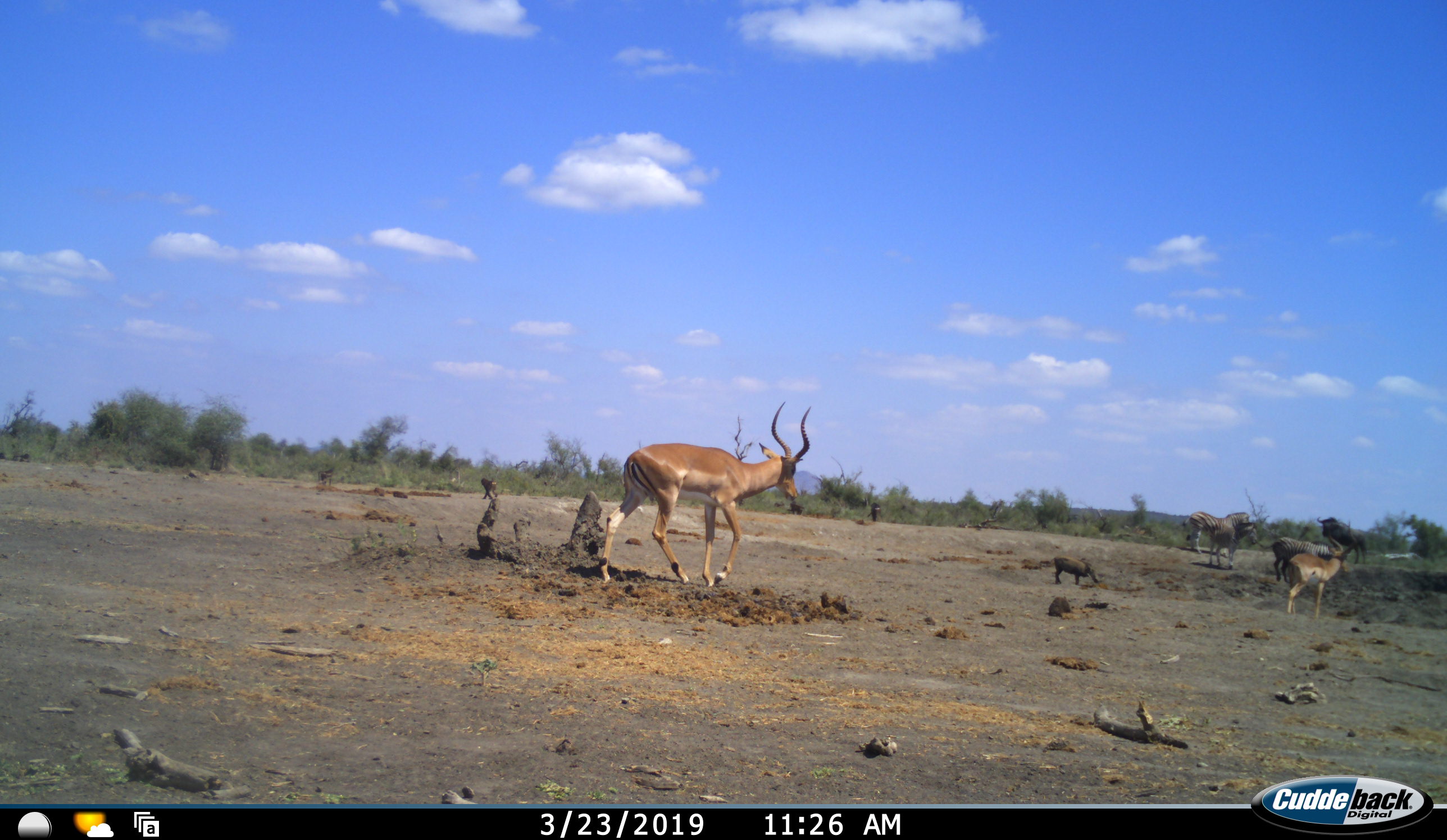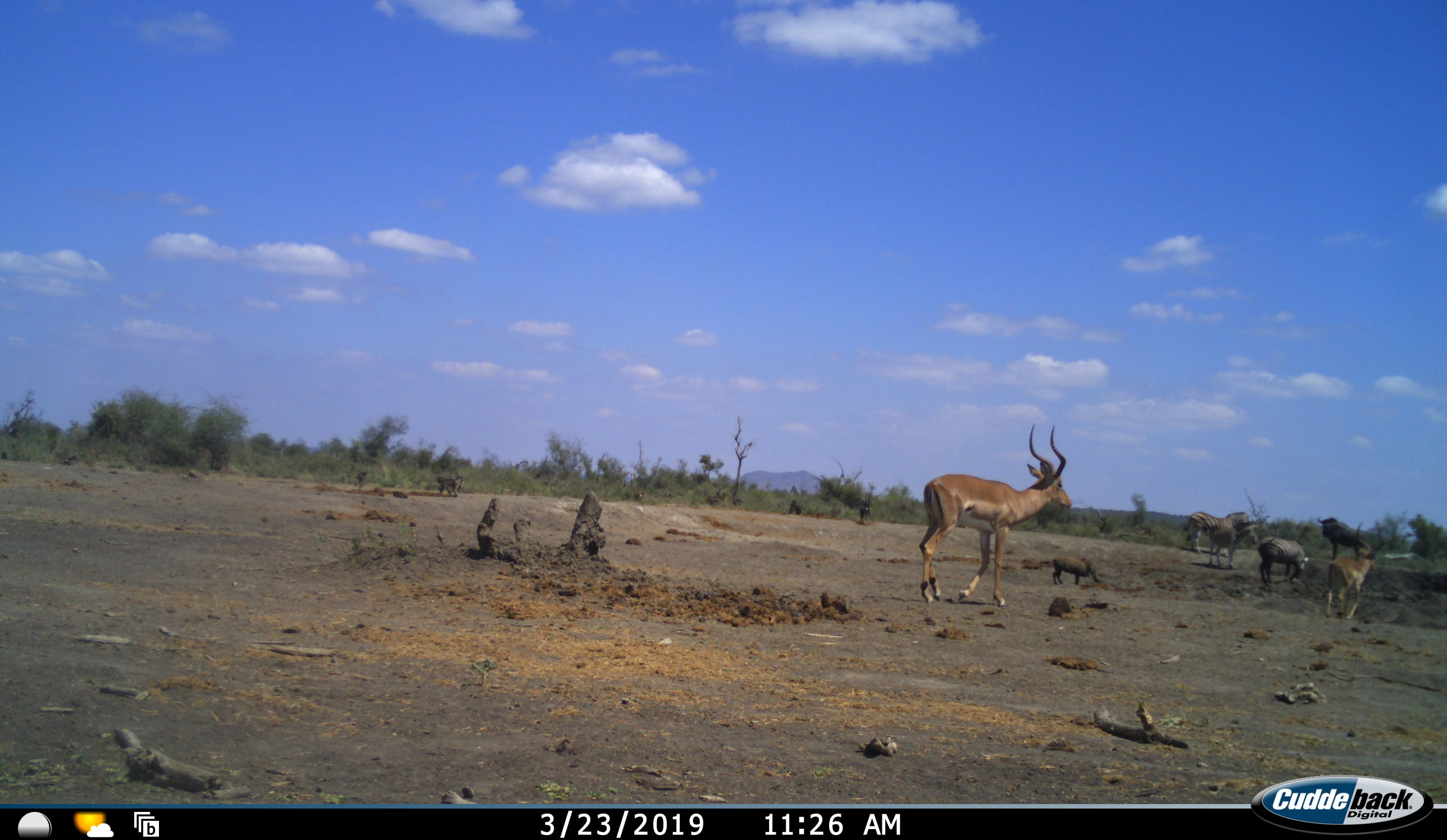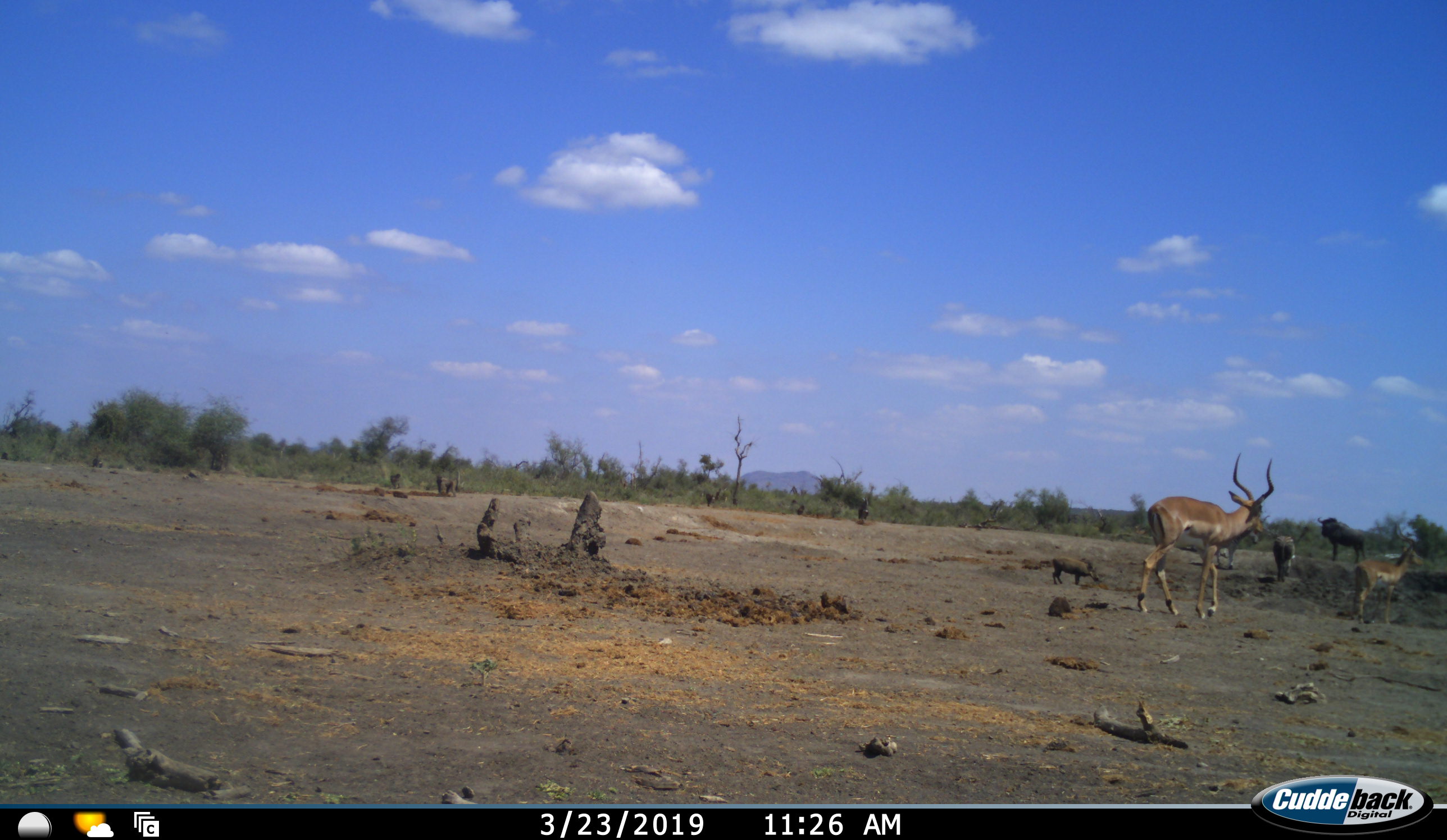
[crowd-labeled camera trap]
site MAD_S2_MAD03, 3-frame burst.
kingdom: Animalia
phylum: Chordata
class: Mammalia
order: Artiodactyla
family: Bovidae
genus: Aepyceros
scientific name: Aepyceros melampus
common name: impala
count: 2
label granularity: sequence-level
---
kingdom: Animalia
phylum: Chordata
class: Mammalia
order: Artiodactyla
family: Bovidae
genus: Connochaetes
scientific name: Connochaetes taurinus taurinus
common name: blue wildebeest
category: wildebeestblue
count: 1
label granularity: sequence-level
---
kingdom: Animalia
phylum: Chordata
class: Mammalia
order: Perissodactyla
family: Equidae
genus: Equus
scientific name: Equus quagga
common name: plains zebra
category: zebraplains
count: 3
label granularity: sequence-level